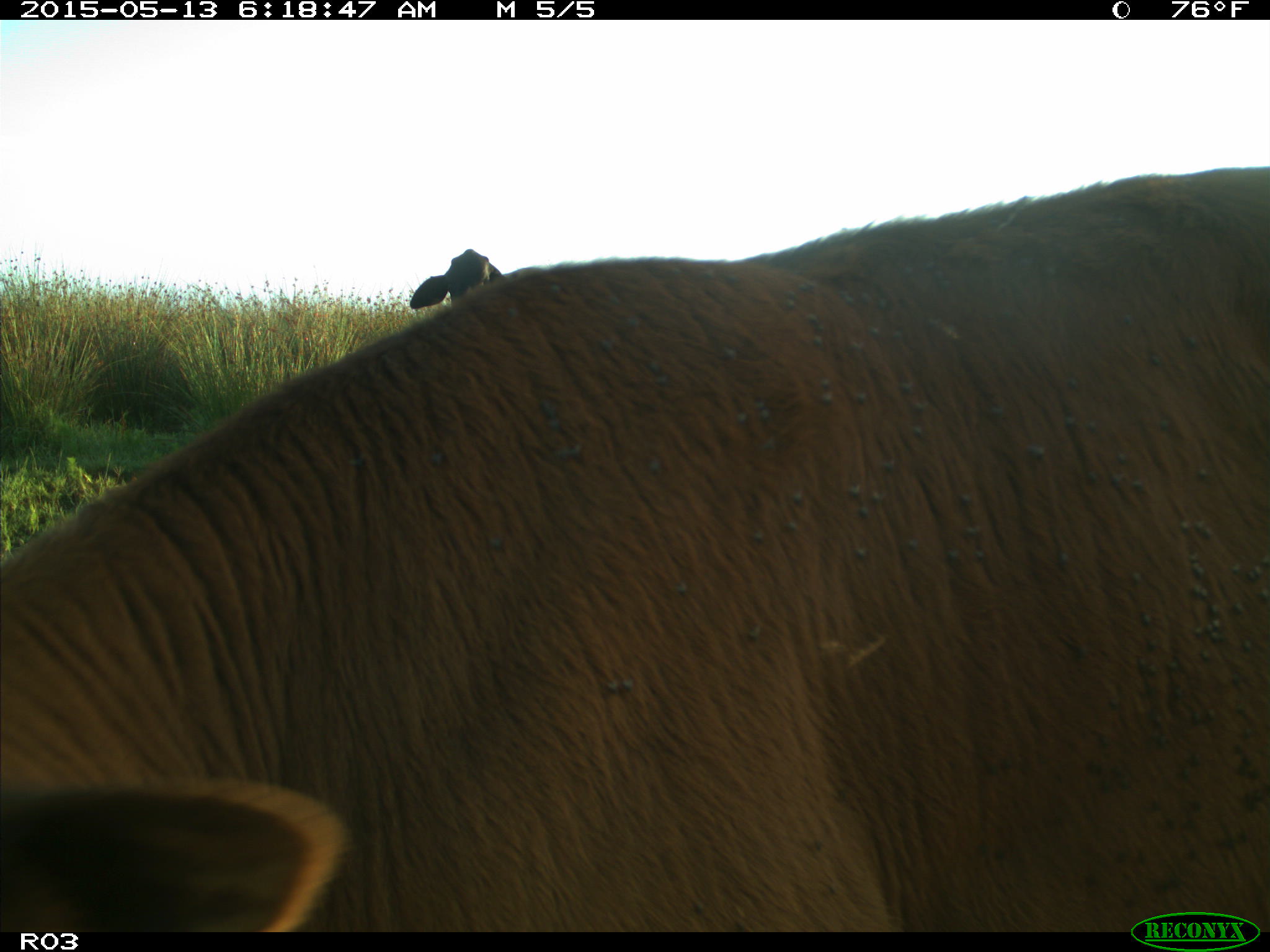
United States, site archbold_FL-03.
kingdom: Animalia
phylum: Chordata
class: Mammalia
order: Artiodactyla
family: Bovidae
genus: Bos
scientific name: Bos taurus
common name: domestic cow